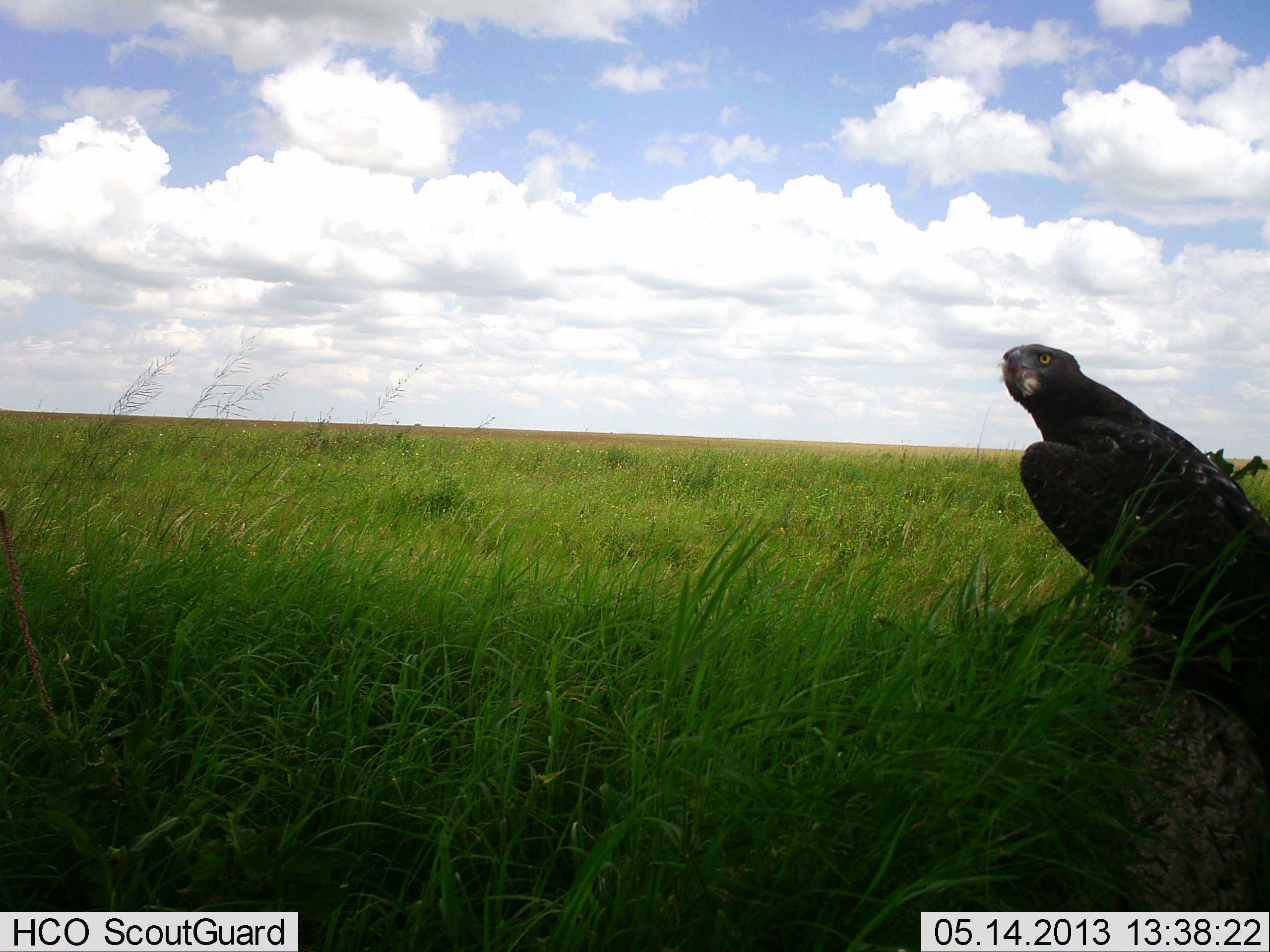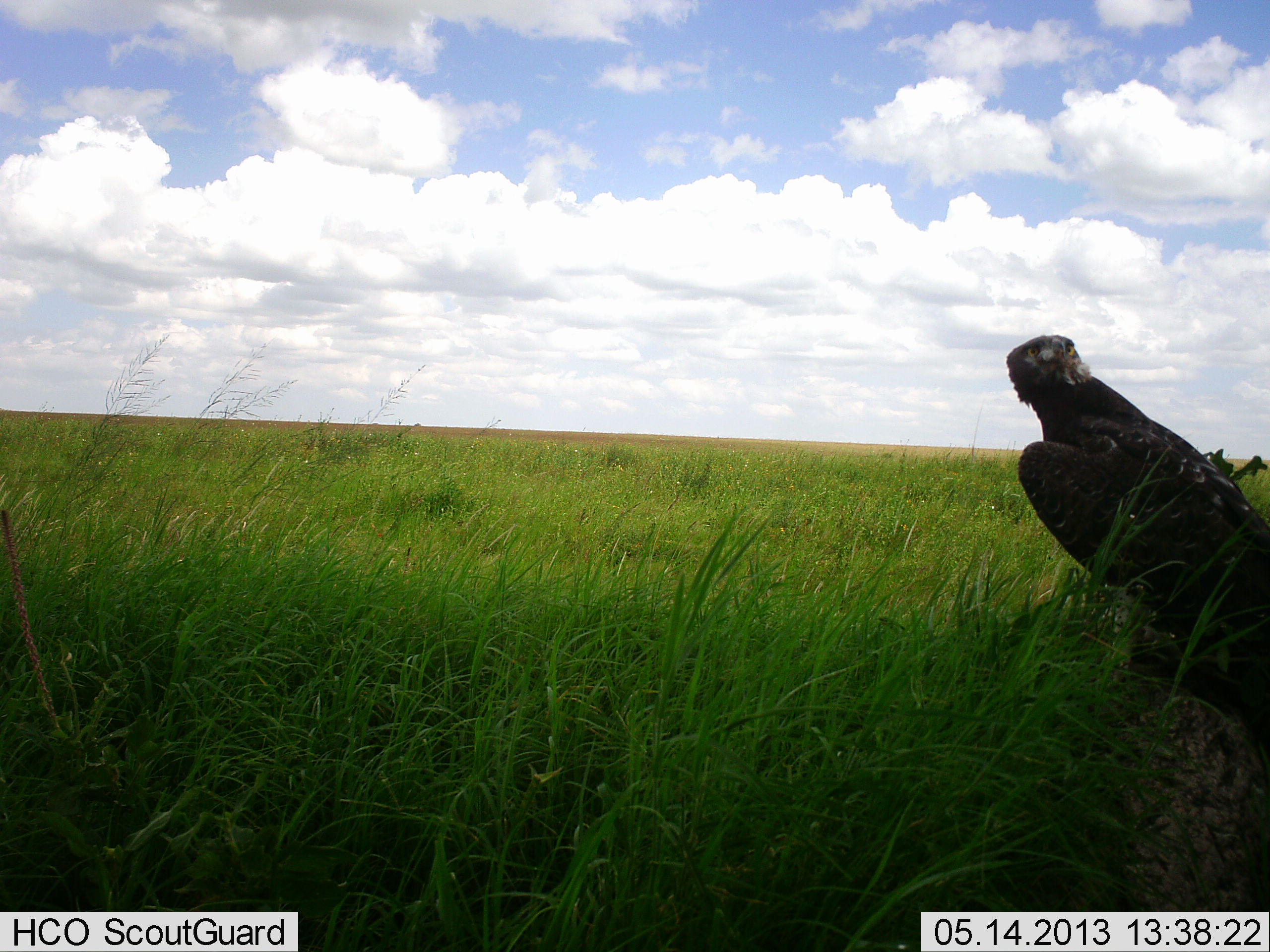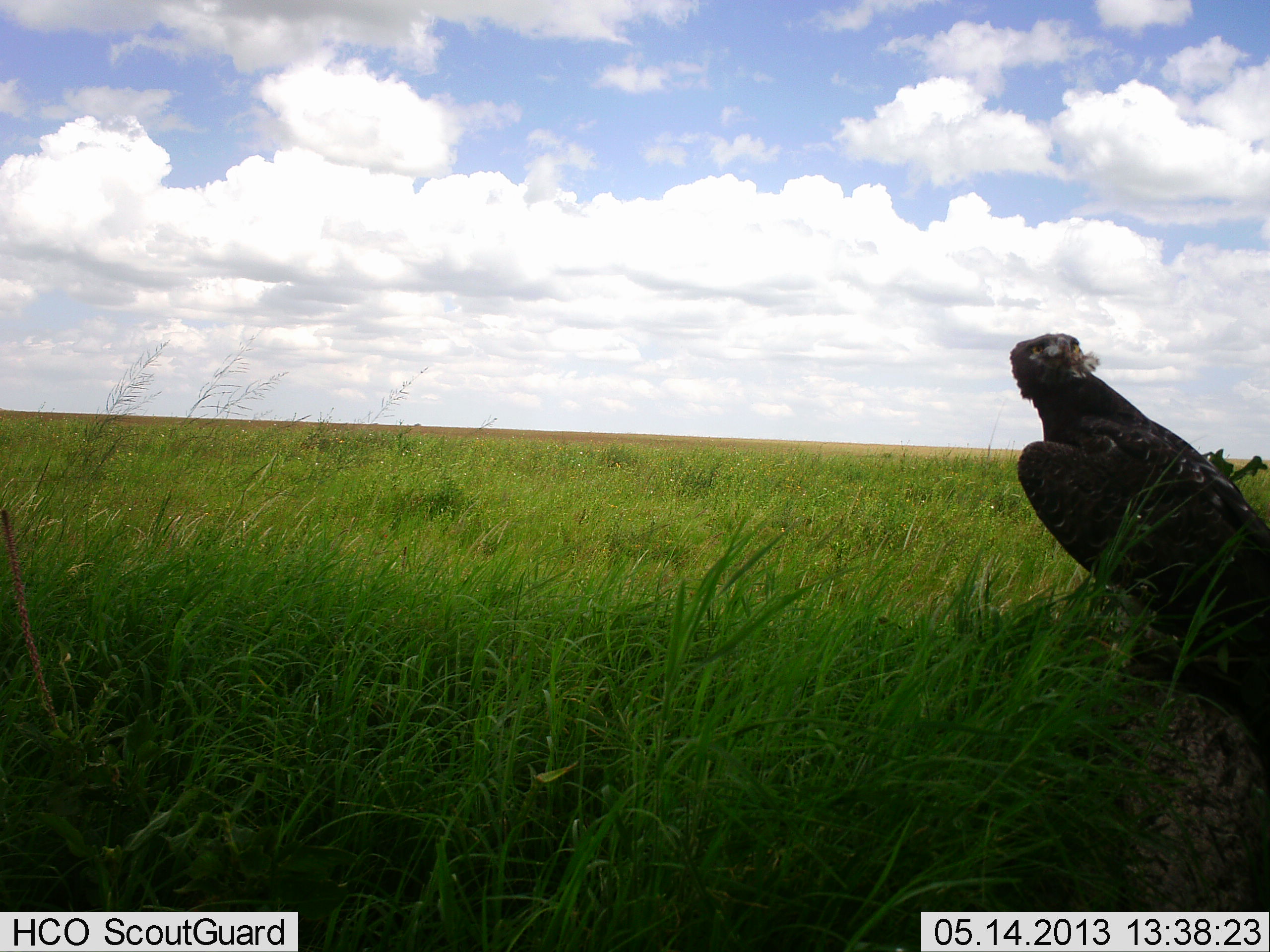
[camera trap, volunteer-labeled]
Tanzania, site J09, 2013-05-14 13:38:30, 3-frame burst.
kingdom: Animalia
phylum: Chordata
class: Aves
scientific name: Aves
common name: bird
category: otherbird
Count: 1.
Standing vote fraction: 30%.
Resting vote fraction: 60%.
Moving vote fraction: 10%.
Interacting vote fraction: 0%.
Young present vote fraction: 0%.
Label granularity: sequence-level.